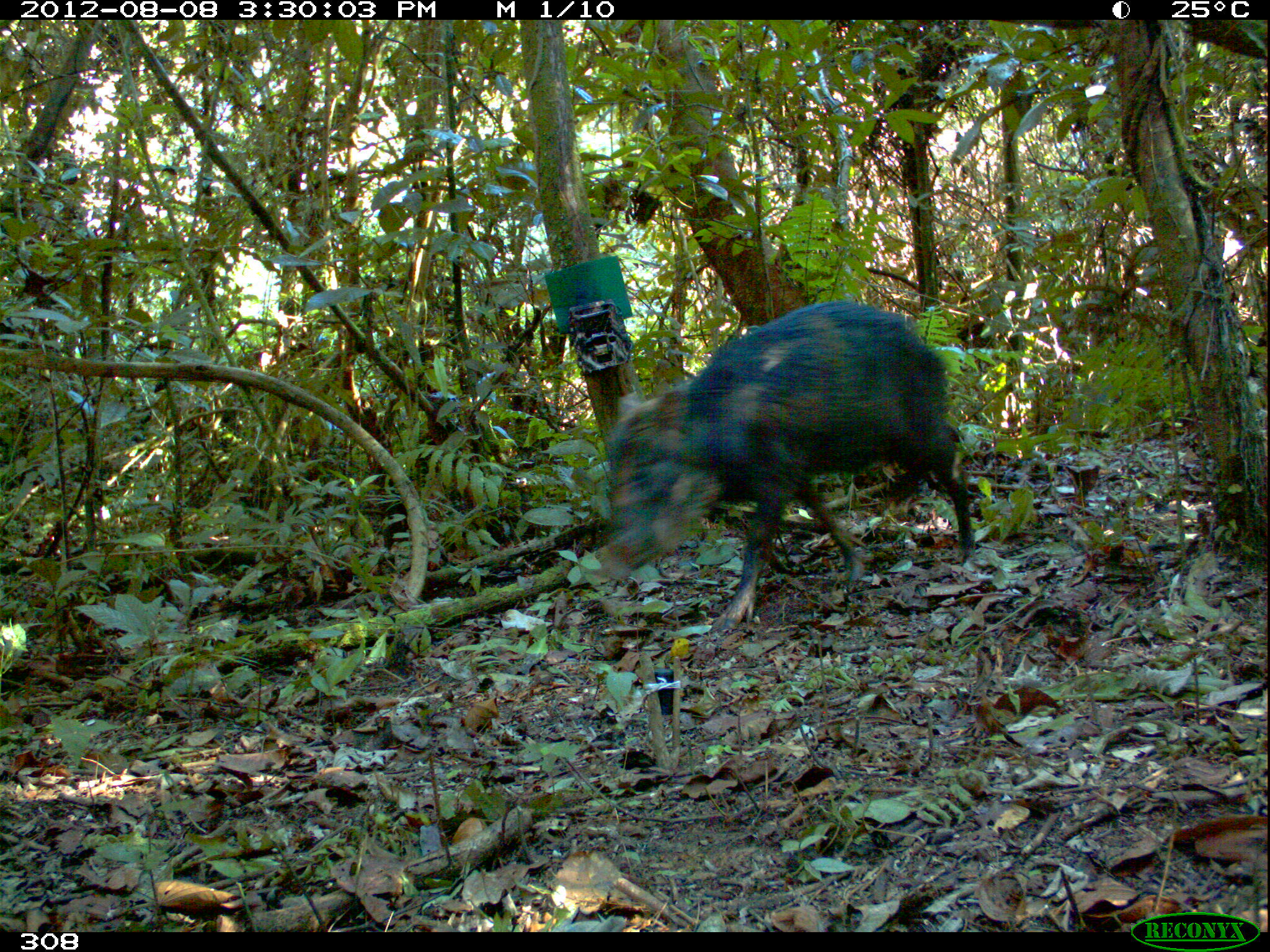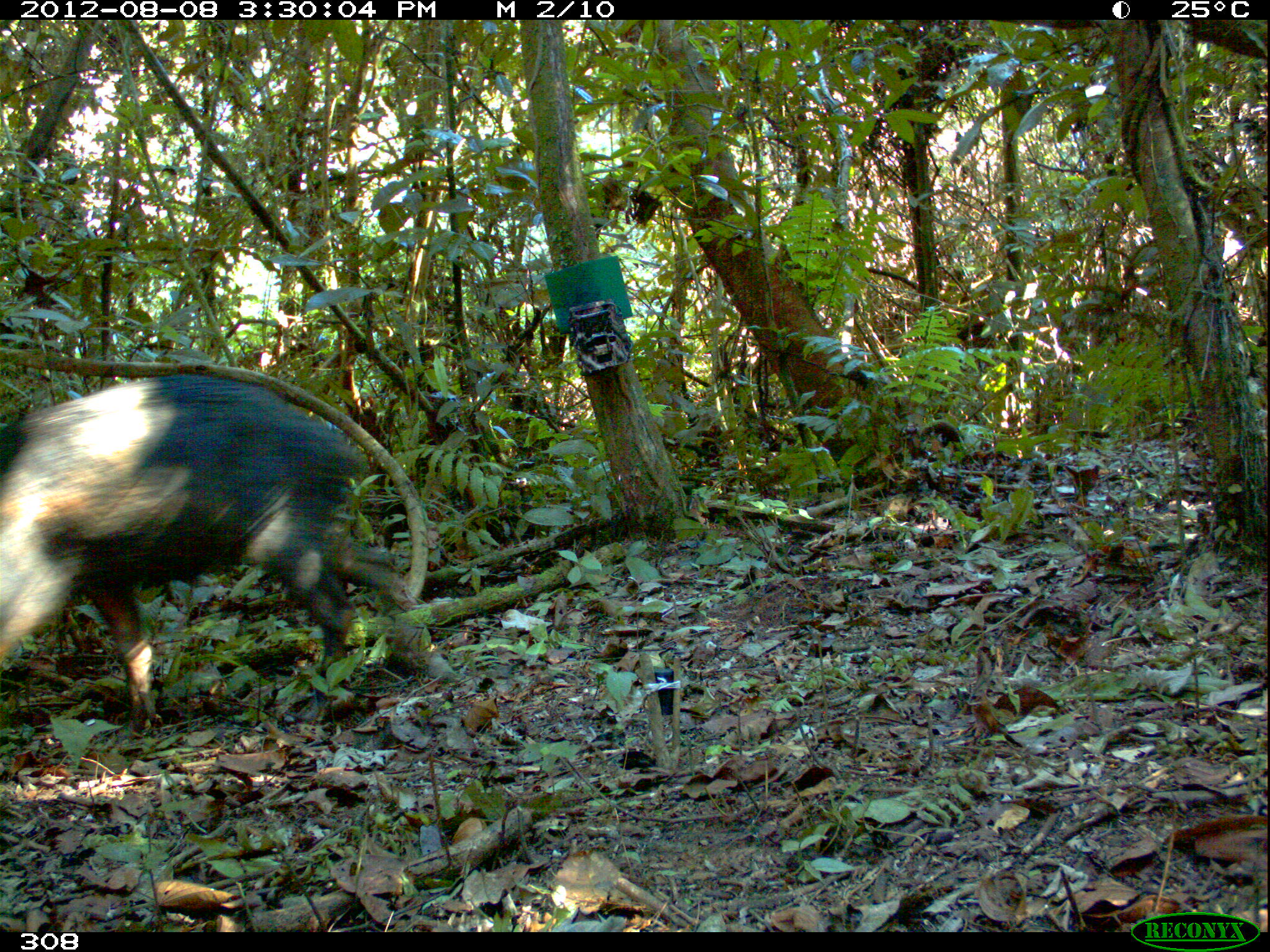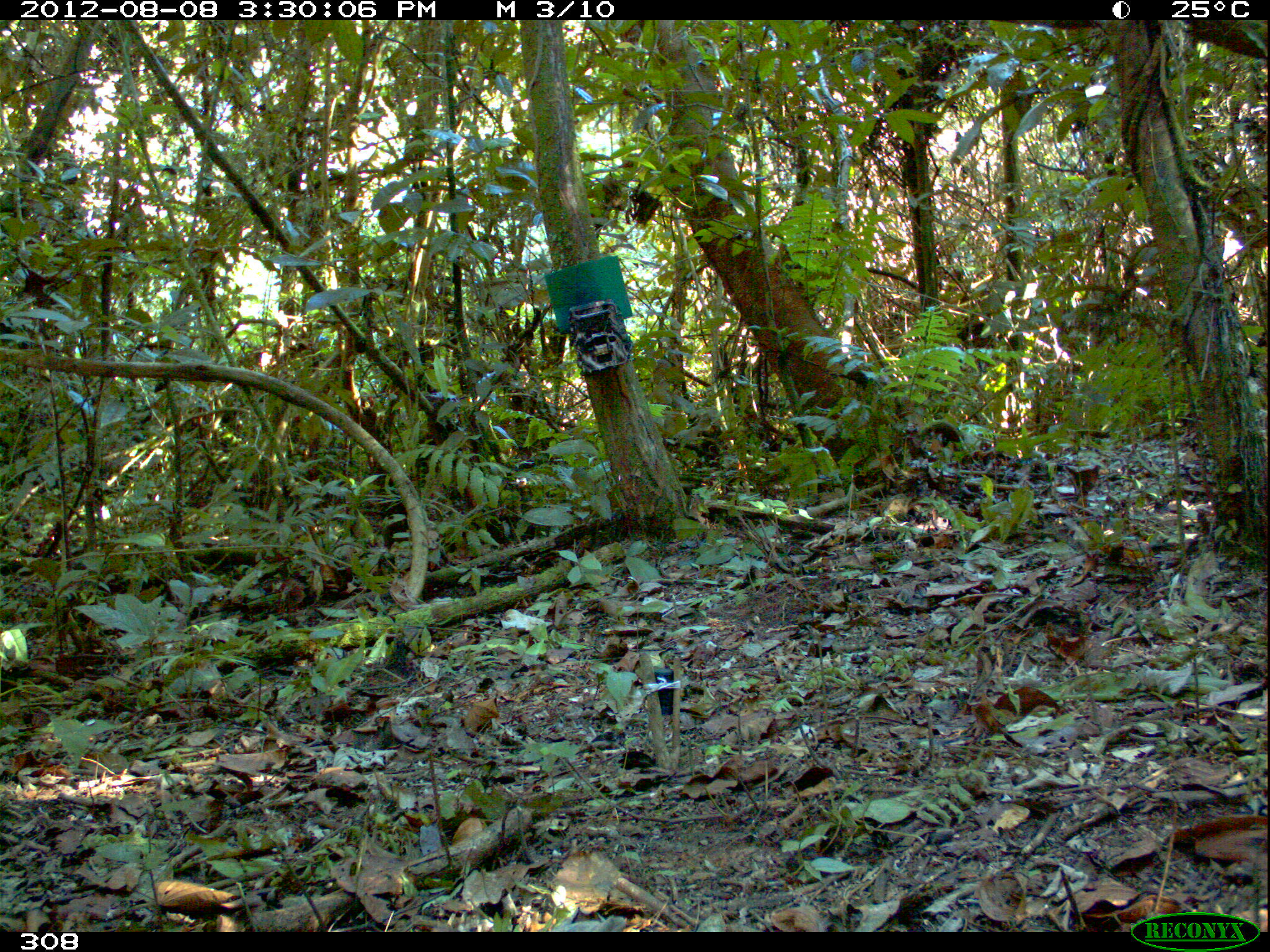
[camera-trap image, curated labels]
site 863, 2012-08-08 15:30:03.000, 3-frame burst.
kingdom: Animalia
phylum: Chordata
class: Mammalia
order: Artiodactyla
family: Tayassuidae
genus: Tayassu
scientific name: Tayassu pecari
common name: white-lipped peccary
Tayassu pecari (white-lipped peccary).